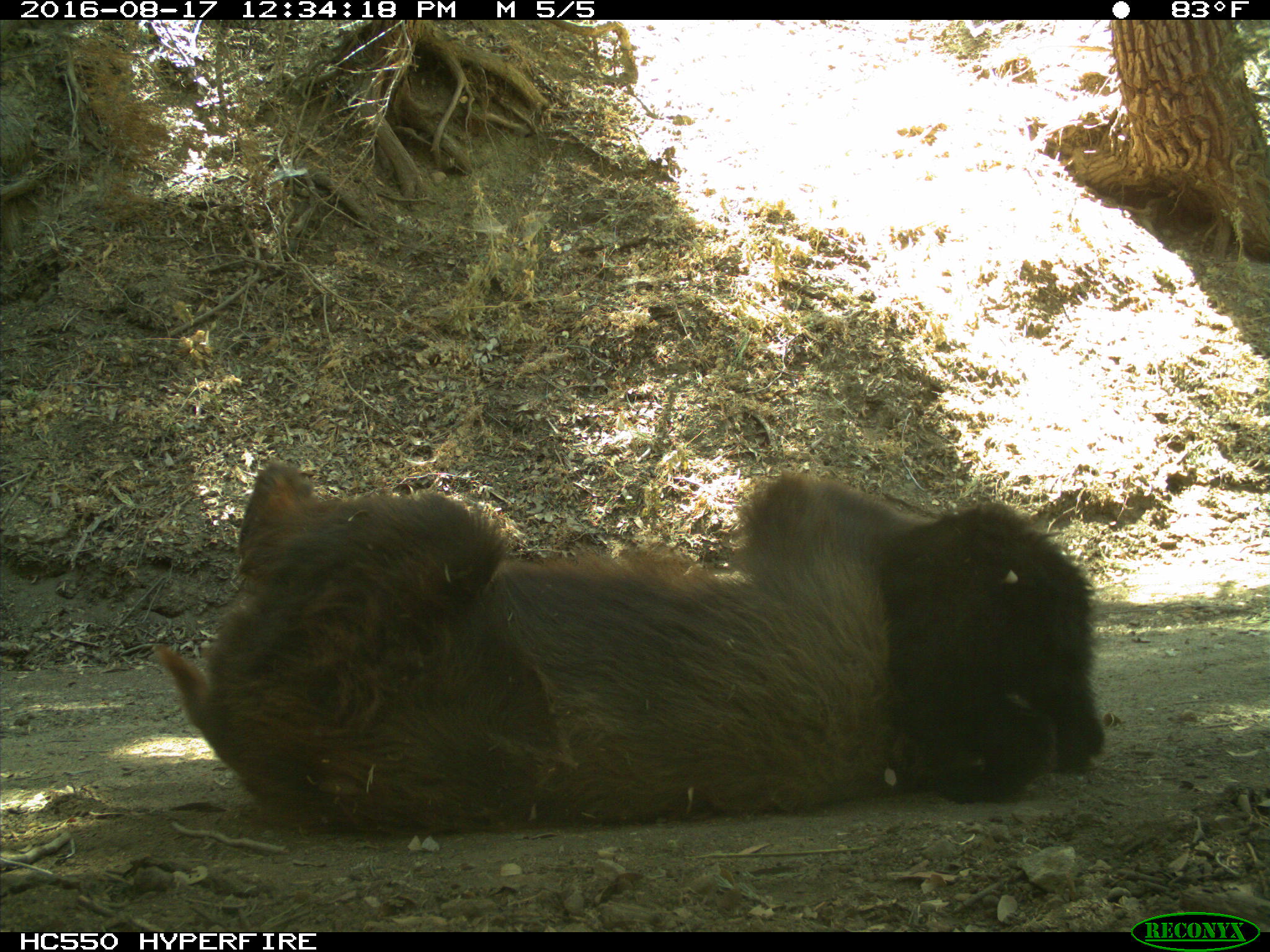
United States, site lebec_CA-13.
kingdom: Animalia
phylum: Chordata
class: Mammalia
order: Carnivora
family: Ursidae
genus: Ursus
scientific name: Ursus americanus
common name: american black bear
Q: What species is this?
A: Ursus americanus (american black bear).